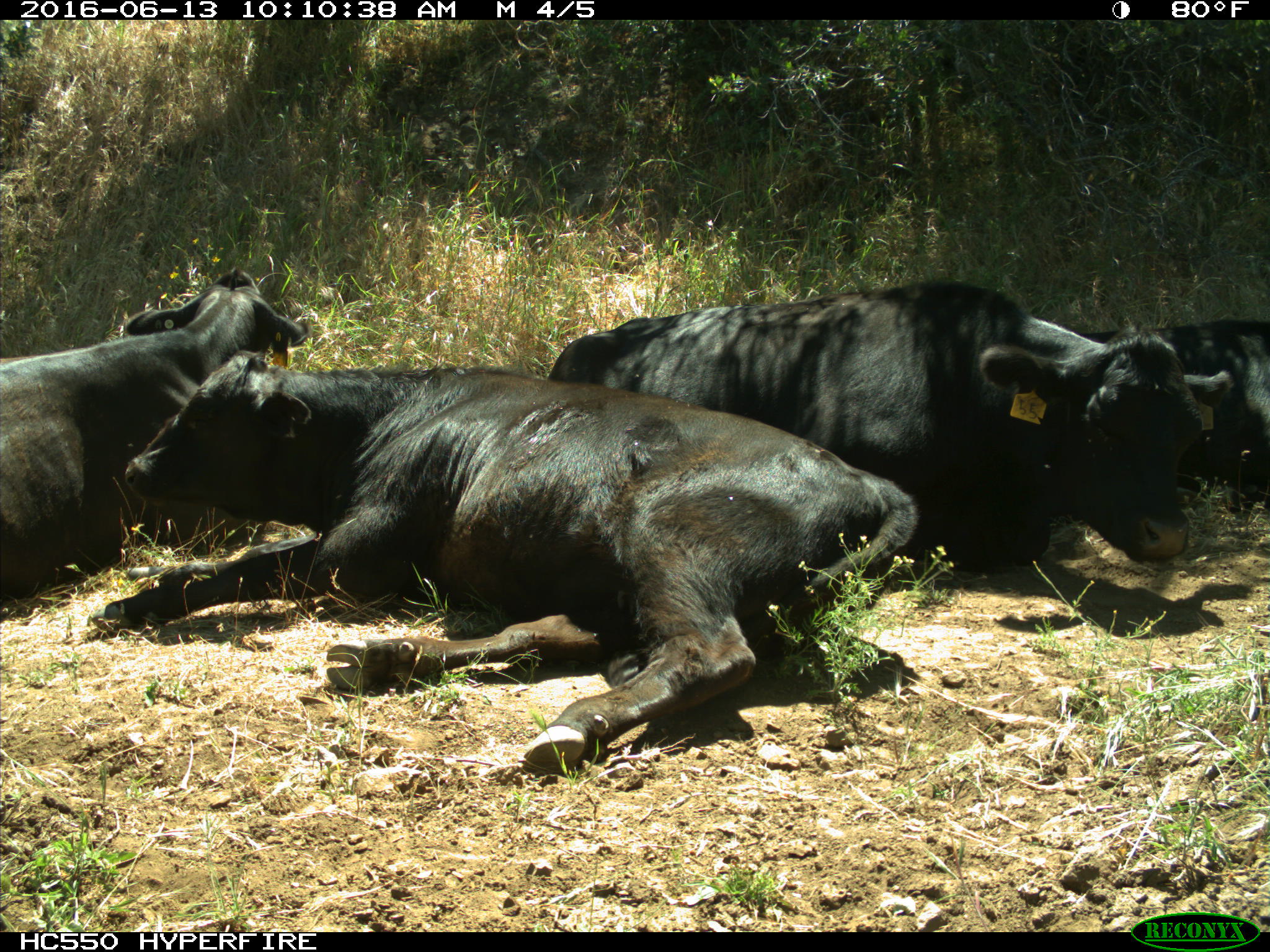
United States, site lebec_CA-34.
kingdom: Animalia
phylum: Chordata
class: Mammalia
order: Artiodactyla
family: Bovidae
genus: Bos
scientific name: Bos taurus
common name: domestic cow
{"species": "Bos taurus (domestic cow)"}